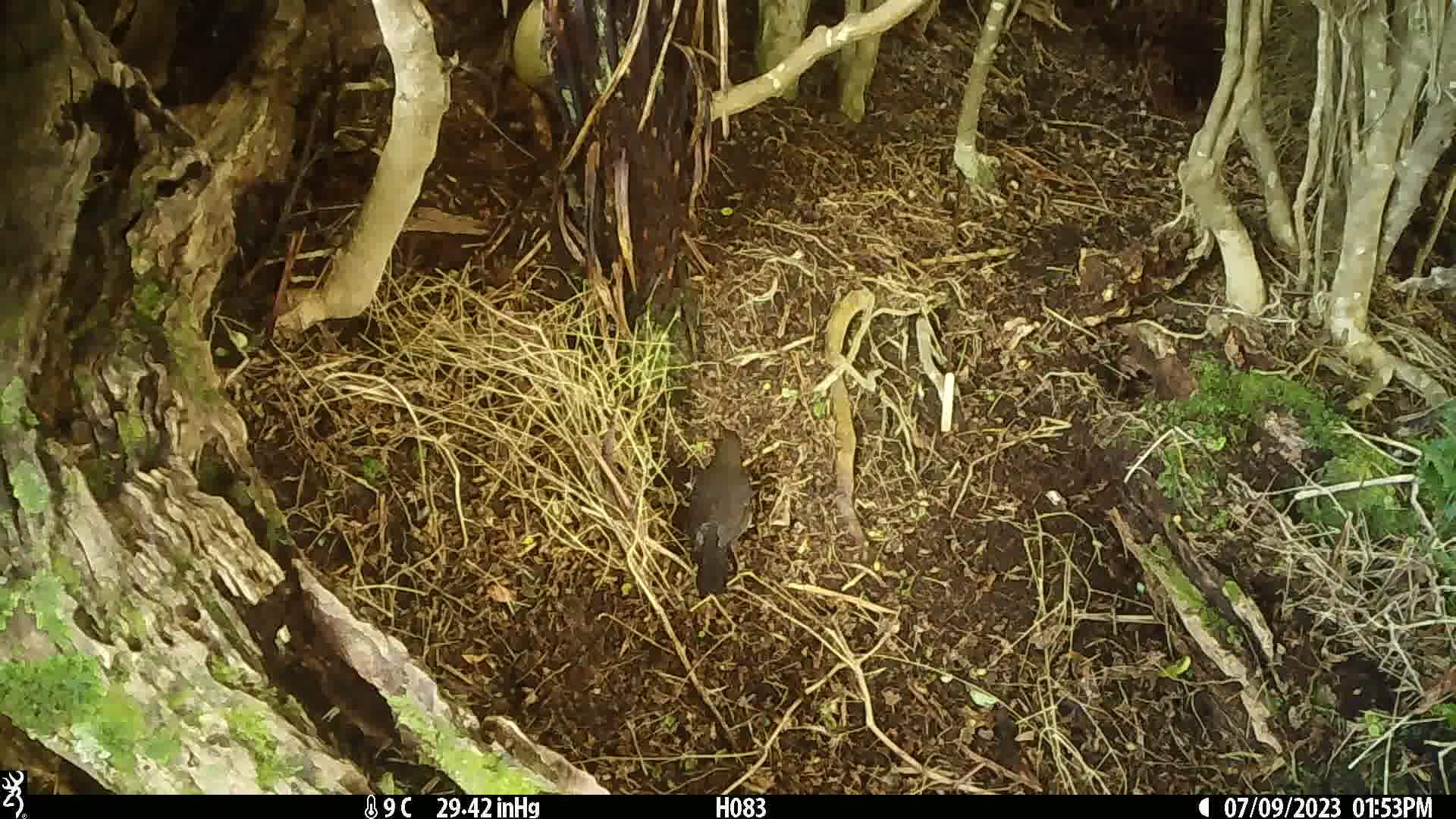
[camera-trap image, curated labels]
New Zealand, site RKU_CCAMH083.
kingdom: Animalia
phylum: Chordata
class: Aves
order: Passeriformes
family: Turdidae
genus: Turdus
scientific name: Turdus merula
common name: eurasian blackbird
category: blackbird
Blackbird (eurasian blackbird) (Turdus merula).